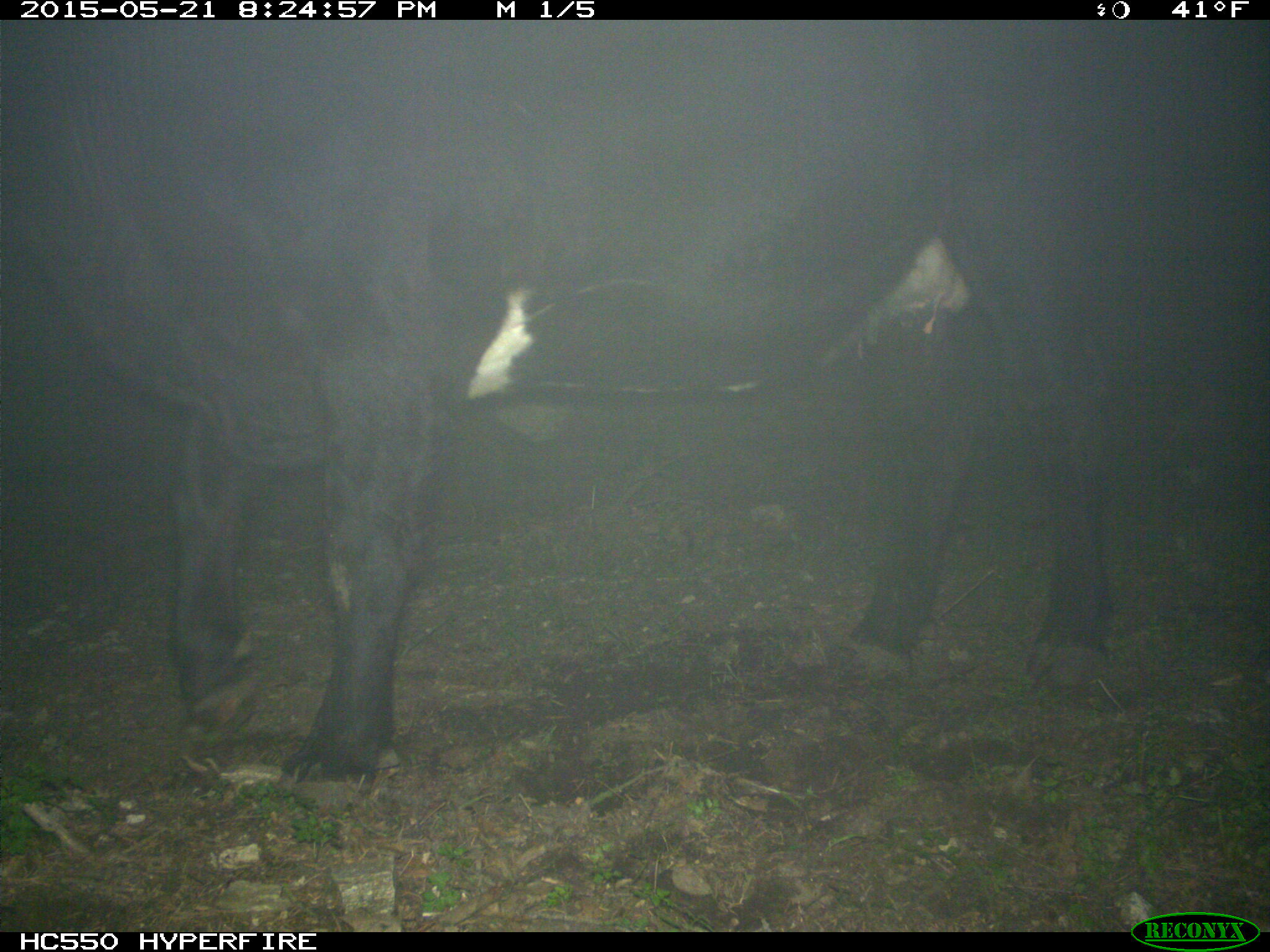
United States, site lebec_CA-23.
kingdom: Animalia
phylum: Chordata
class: Mammalia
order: Artiodactyla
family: Bovidae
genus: Bos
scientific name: Bos taurus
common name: domestic cow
Bos taurus (domestic cow).